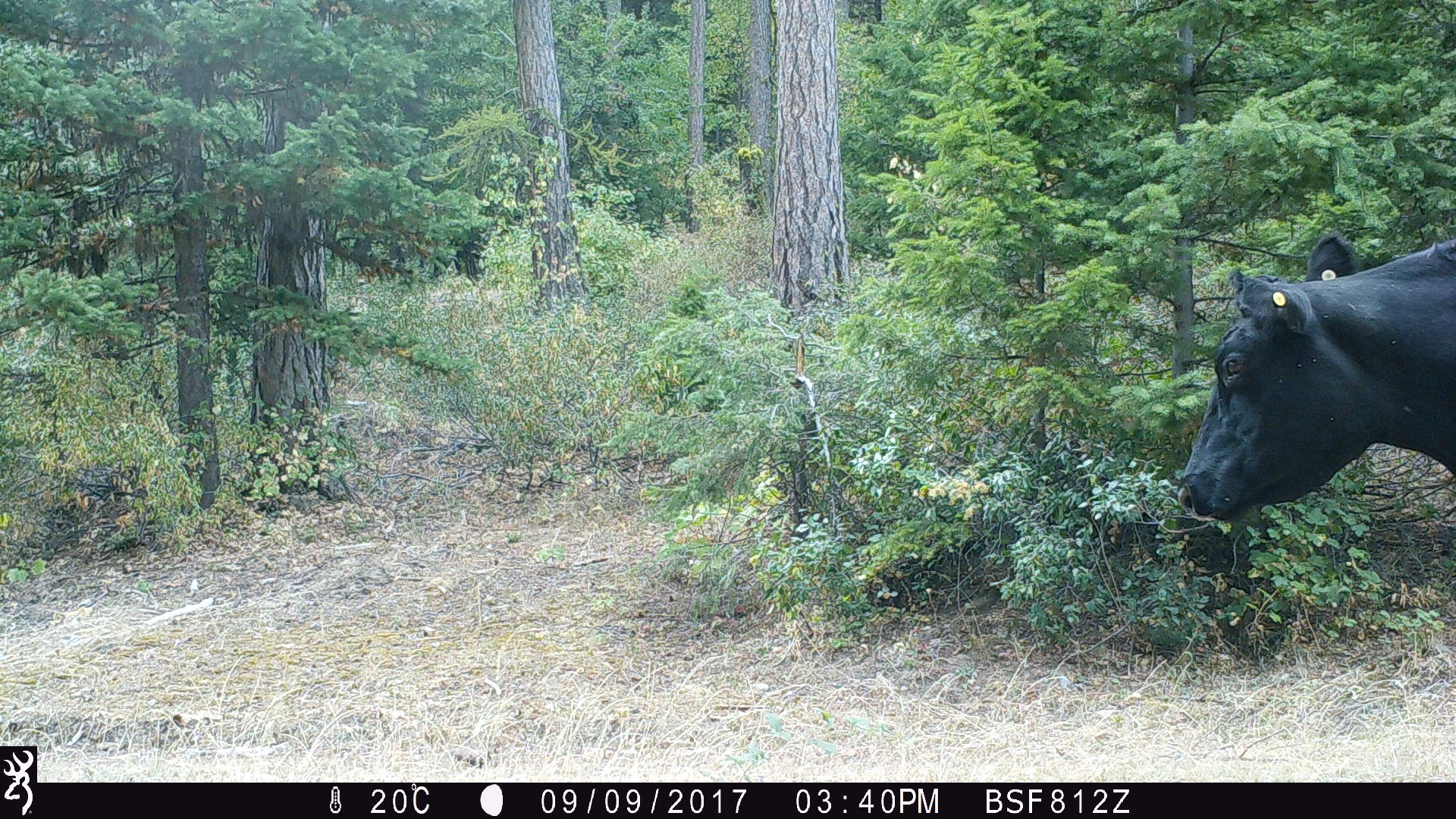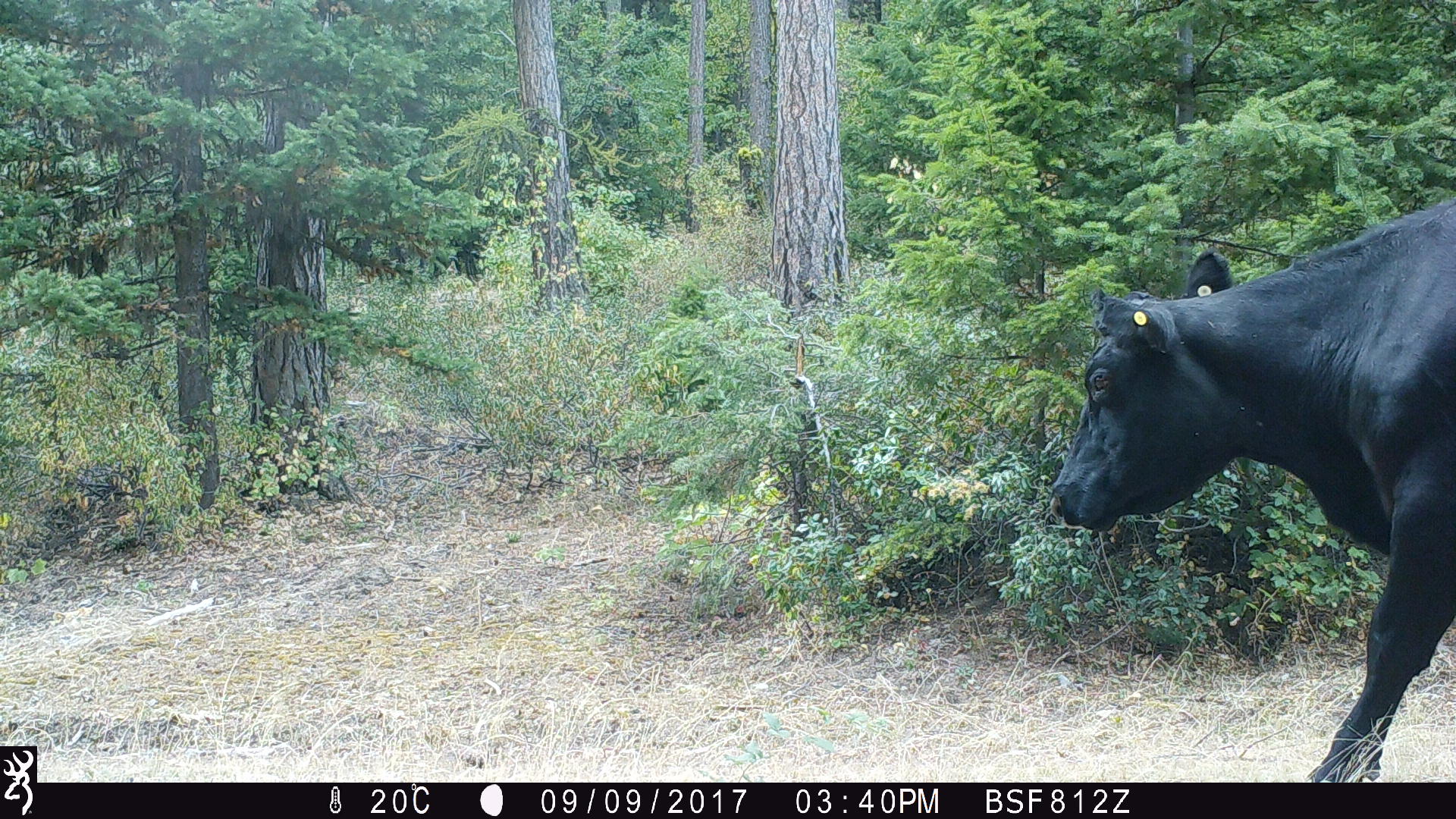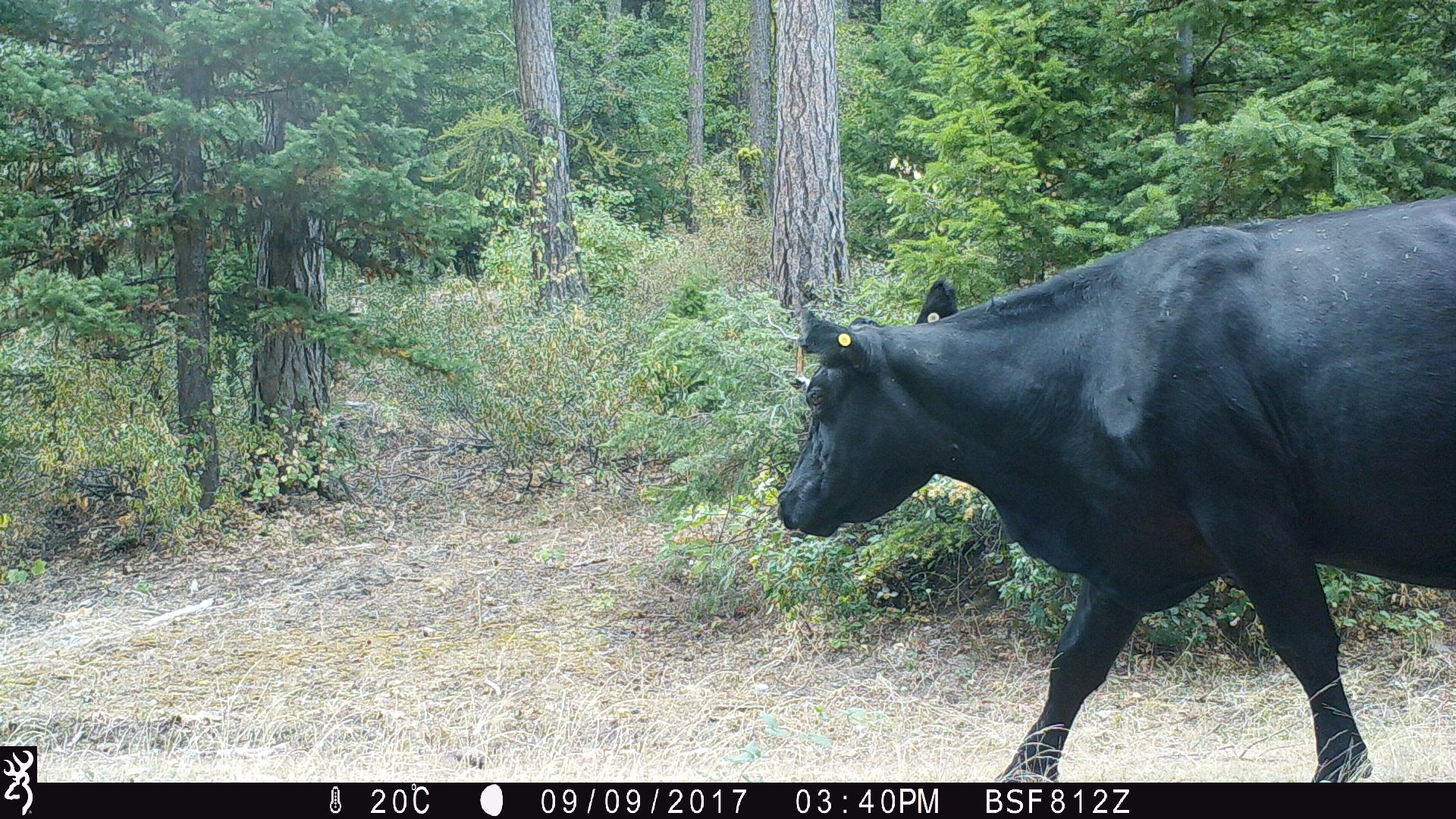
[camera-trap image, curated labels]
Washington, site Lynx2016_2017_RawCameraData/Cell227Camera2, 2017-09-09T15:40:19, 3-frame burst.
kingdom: Animalia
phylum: Chordata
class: Mammalia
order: Artiodactyla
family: Bovidae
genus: Bos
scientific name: Bos taurus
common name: domestic cattle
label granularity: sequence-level